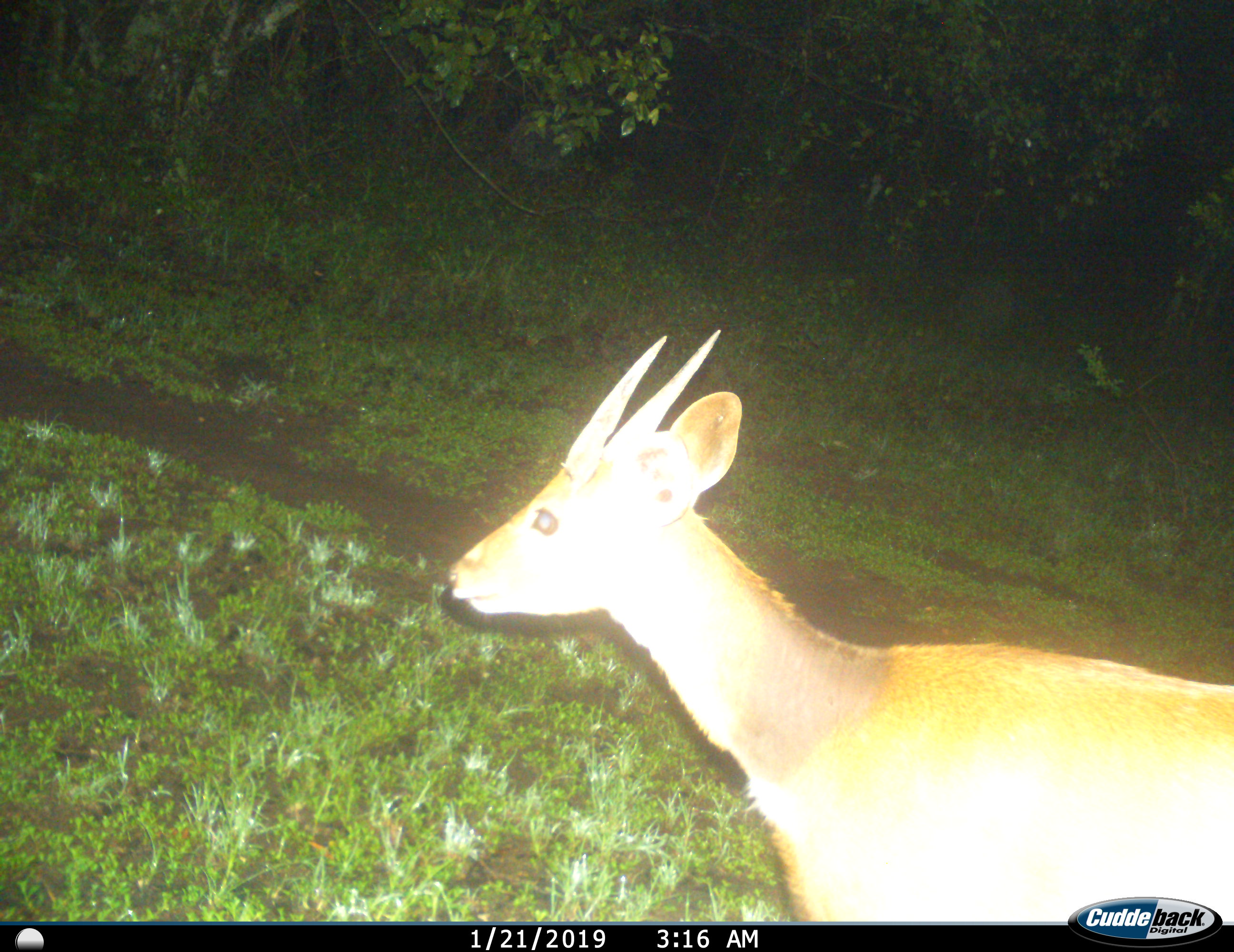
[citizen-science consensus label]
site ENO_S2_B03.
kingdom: Animalia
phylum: Chordata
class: Mammalia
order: Artiodactyla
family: Bovidae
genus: Sylvicapra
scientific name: Sylvicapra grimmia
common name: common duiker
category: duikercommongrey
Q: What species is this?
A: Duikercommongrey (common duiker) (Sylvicapra grimmia).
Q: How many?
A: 1.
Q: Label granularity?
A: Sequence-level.